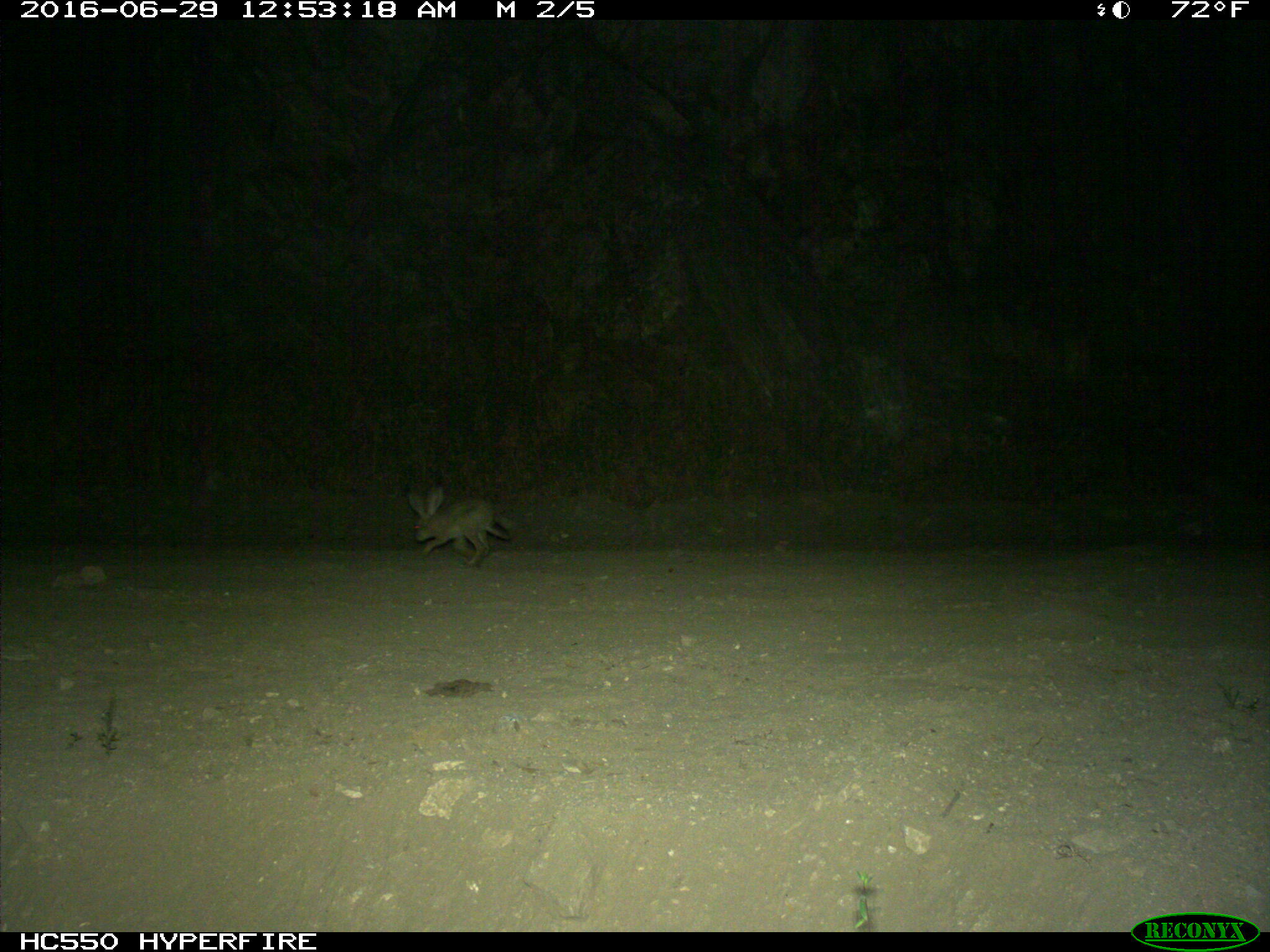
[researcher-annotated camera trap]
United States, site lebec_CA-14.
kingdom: Animalia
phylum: Chordata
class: Mammalia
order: Lagomorpha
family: Leporidae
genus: Lepus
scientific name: Lepus californicus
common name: black-tailed jackrabbit